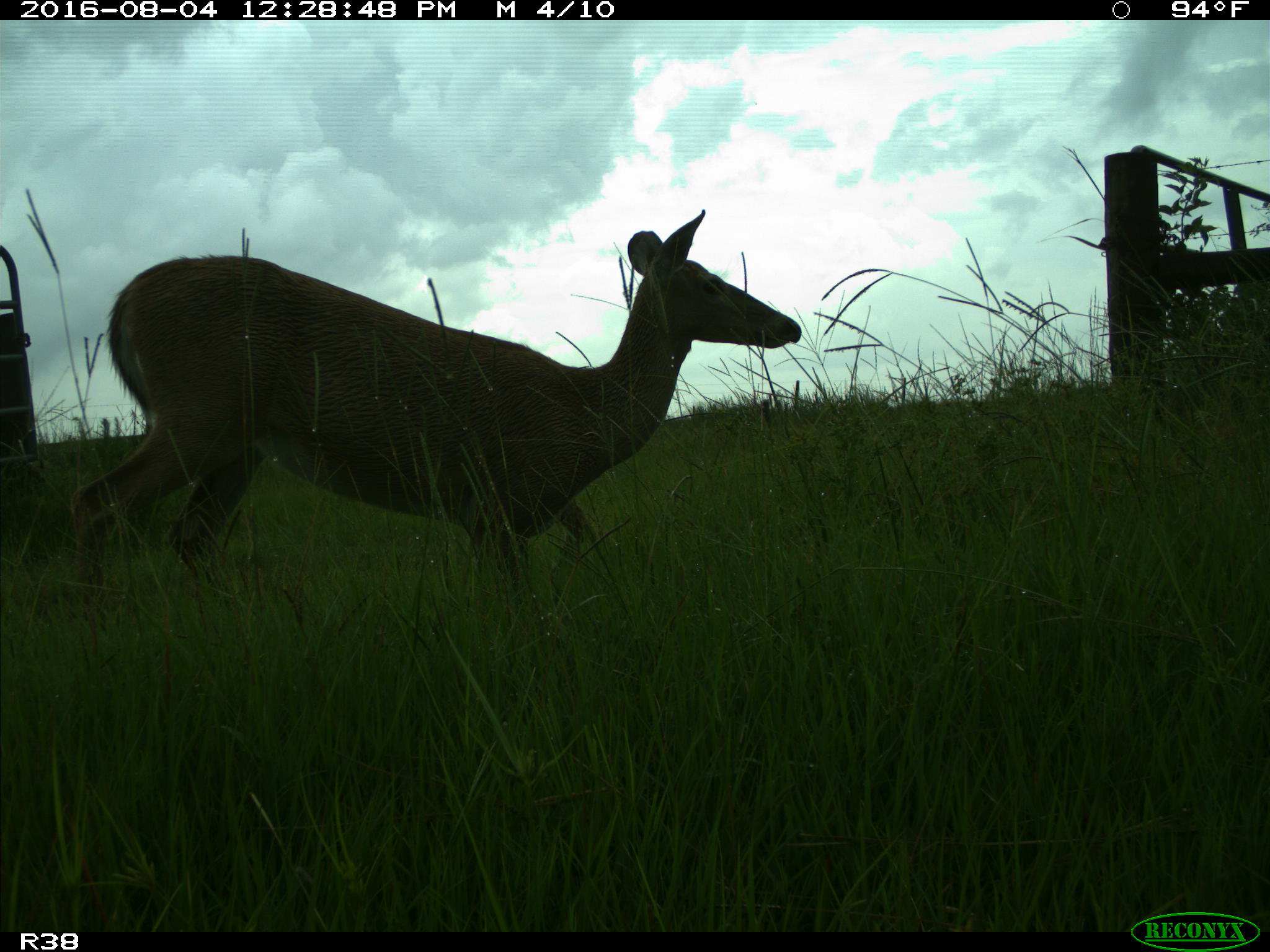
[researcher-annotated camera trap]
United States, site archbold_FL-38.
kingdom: Animalia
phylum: Chordata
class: Mammalia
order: Artiodactyla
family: Cervidae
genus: Odocoileus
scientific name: Odocoileus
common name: deer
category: unidentified deer